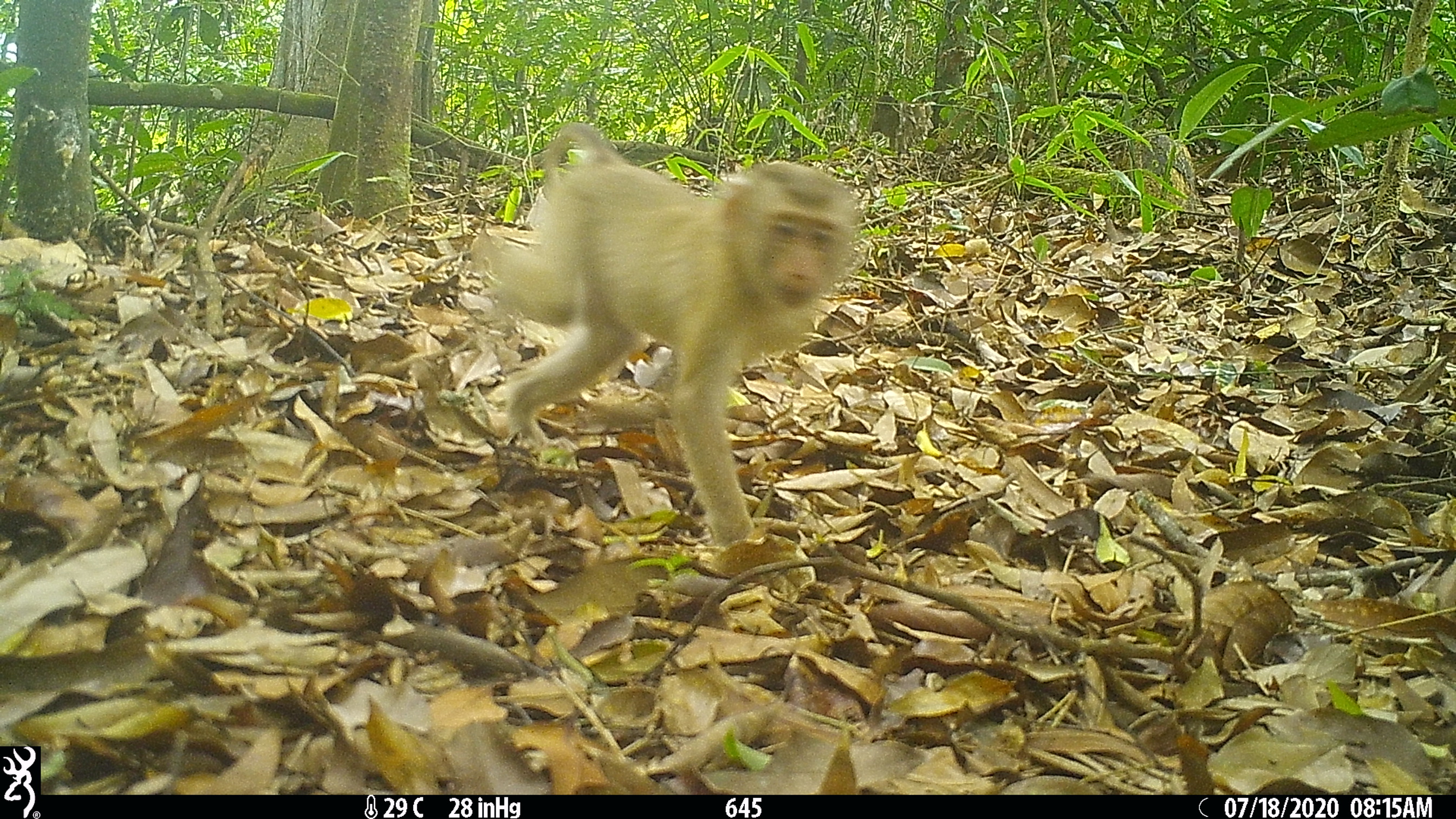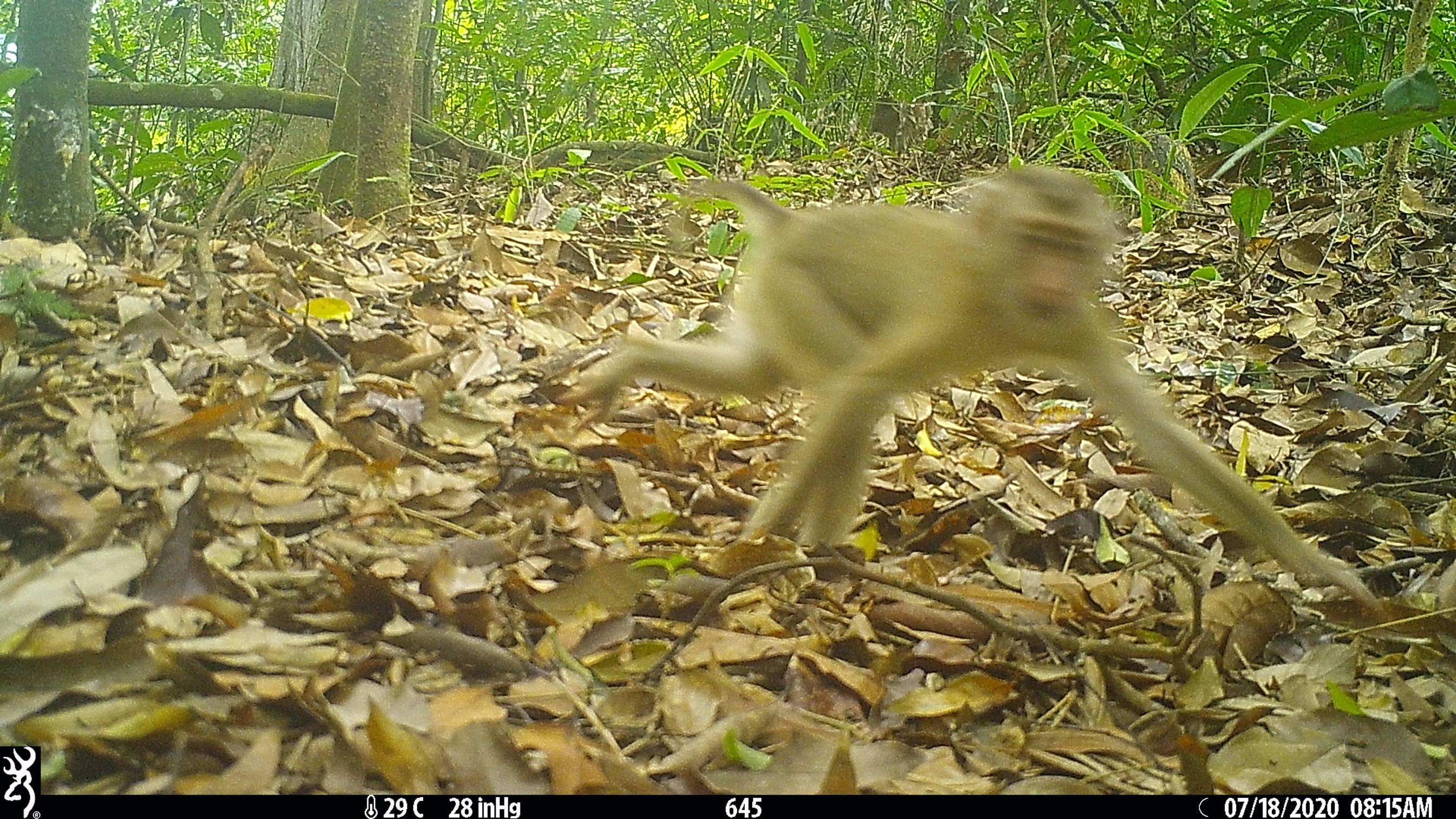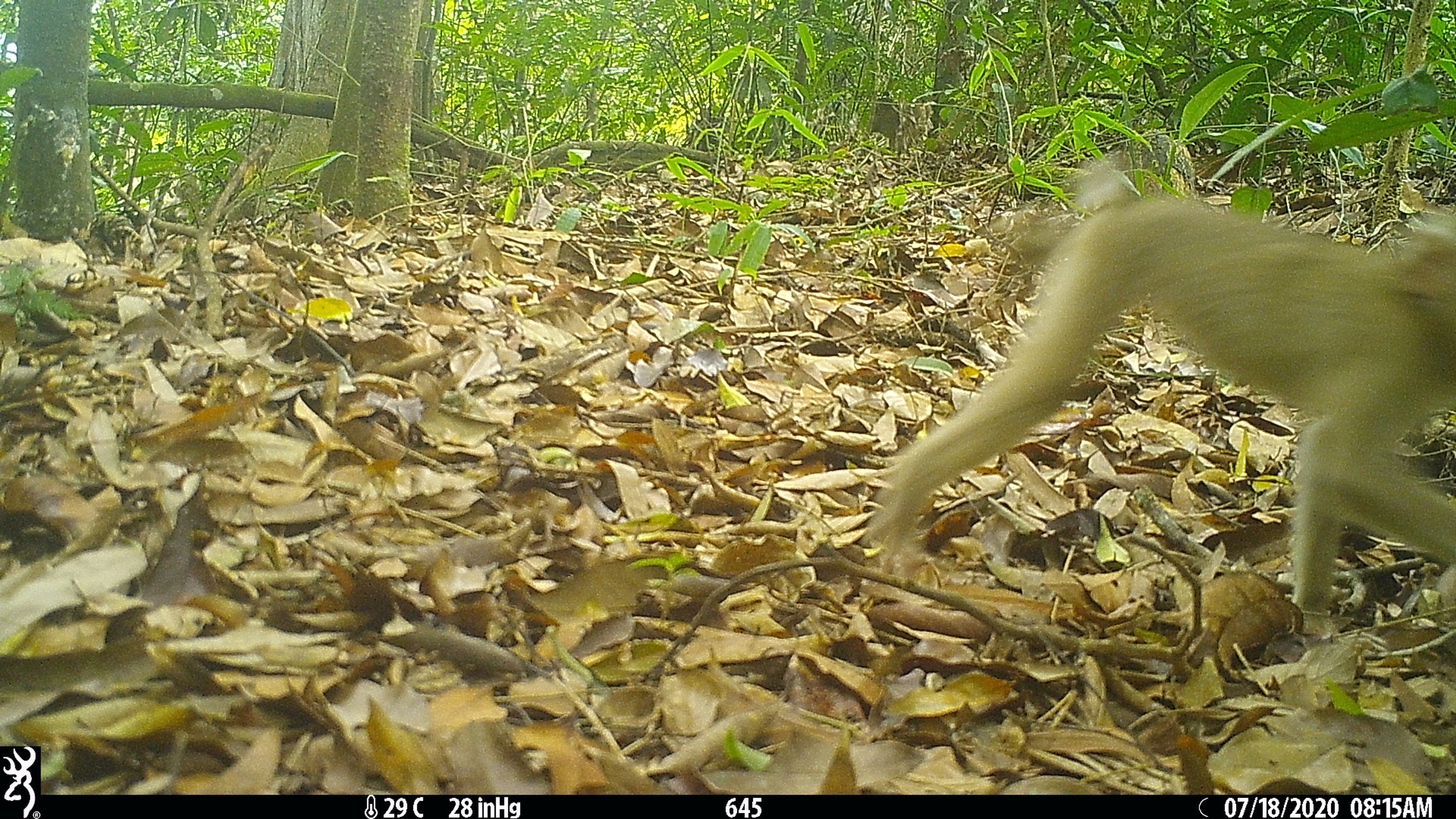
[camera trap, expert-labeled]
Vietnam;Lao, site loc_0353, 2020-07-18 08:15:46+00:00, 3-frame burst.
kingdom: Animalia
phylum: Chordata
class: Mammalia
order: Primates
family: Cercopithecidae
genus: Macaca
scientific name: Macaca nemestrina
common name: pig-tailed macaque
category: pig tailed macaque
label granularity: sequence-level